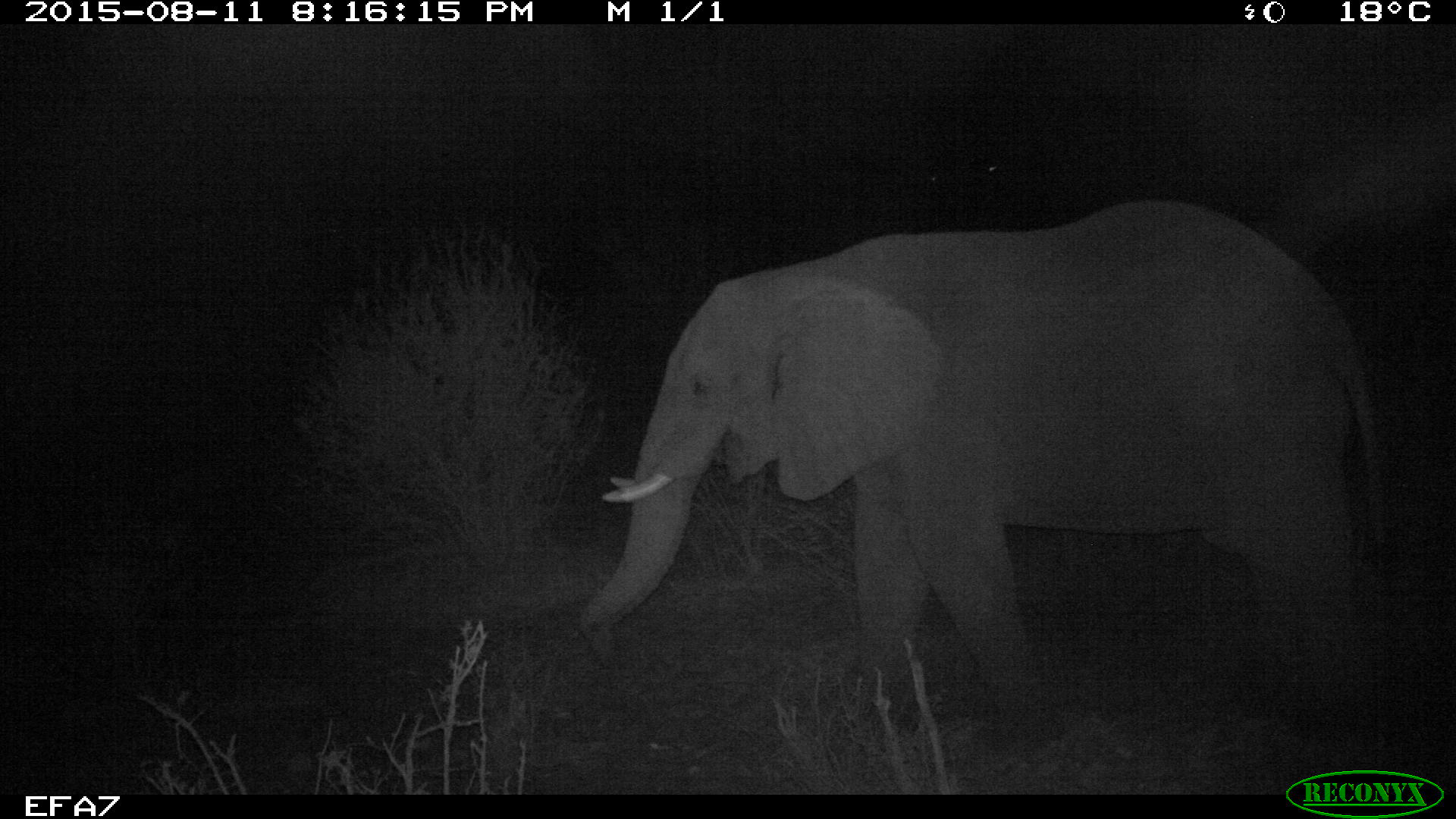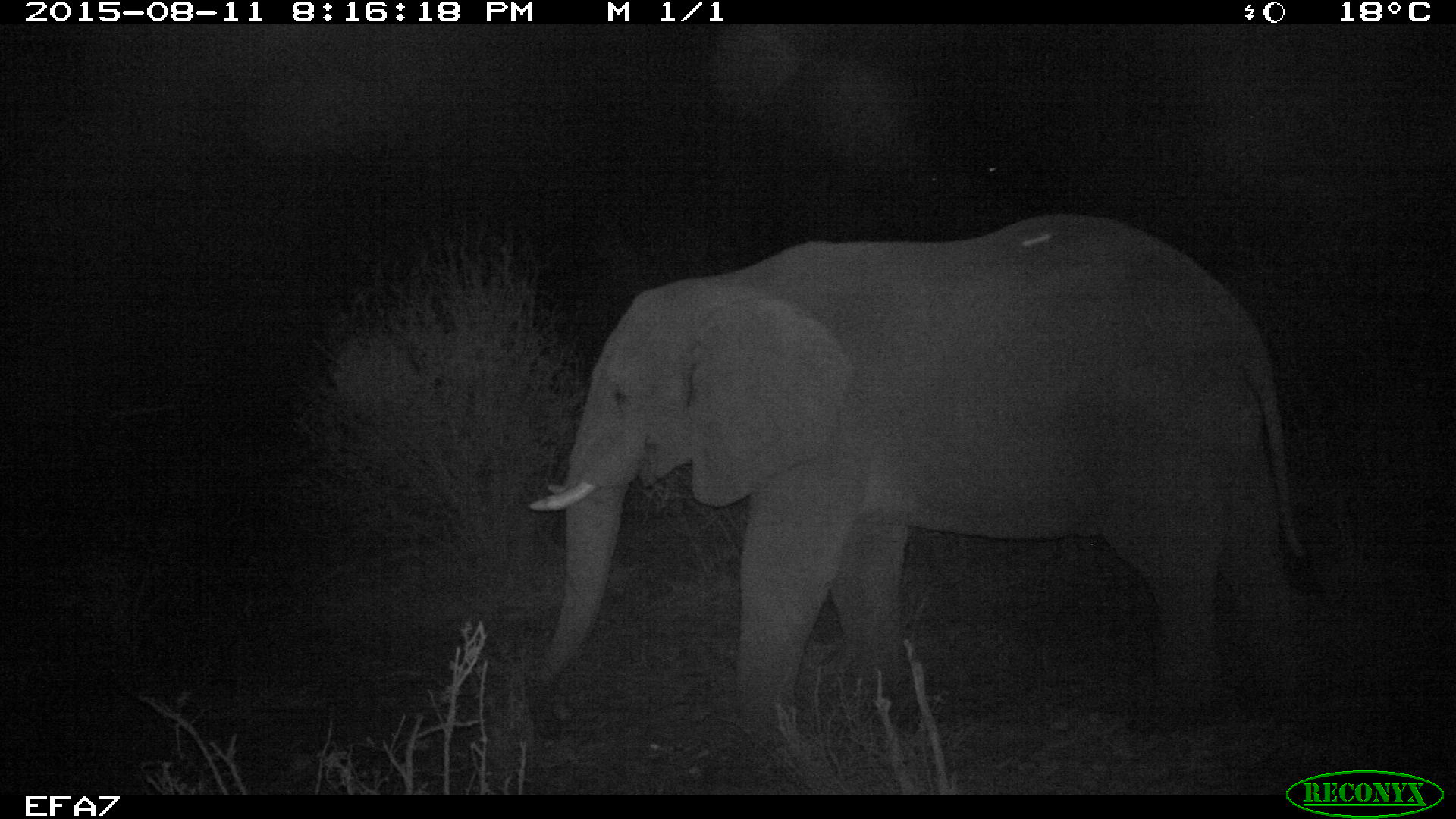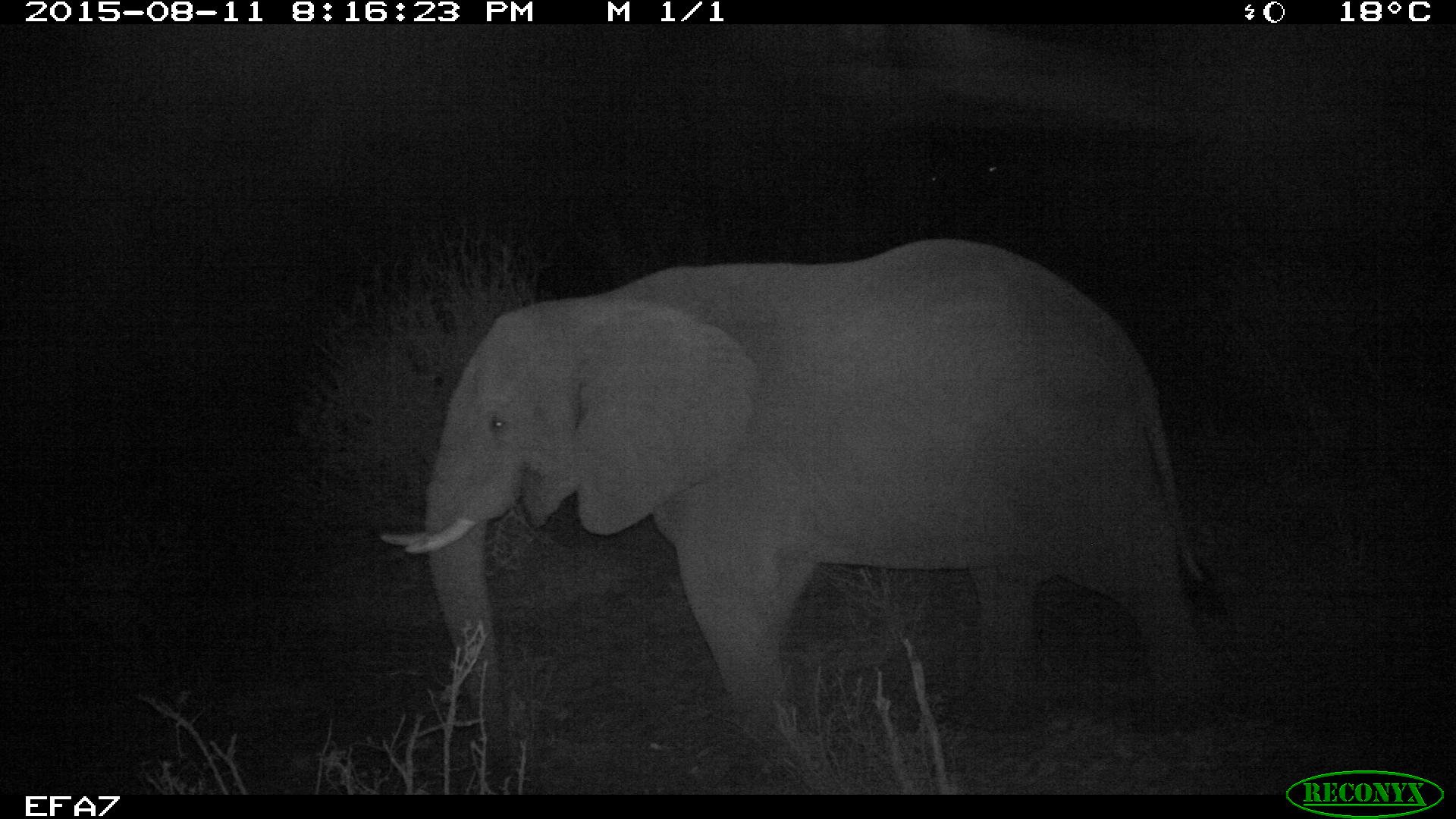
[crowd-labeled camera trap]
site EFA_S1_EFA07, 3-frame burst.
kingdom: Animalia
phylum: Chordata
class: Mammalia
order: Proboscidea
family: Elephantidae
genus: Loxodonta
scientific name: Loxodonta africana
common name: african bush elephant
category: elephant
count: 1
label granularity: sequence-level